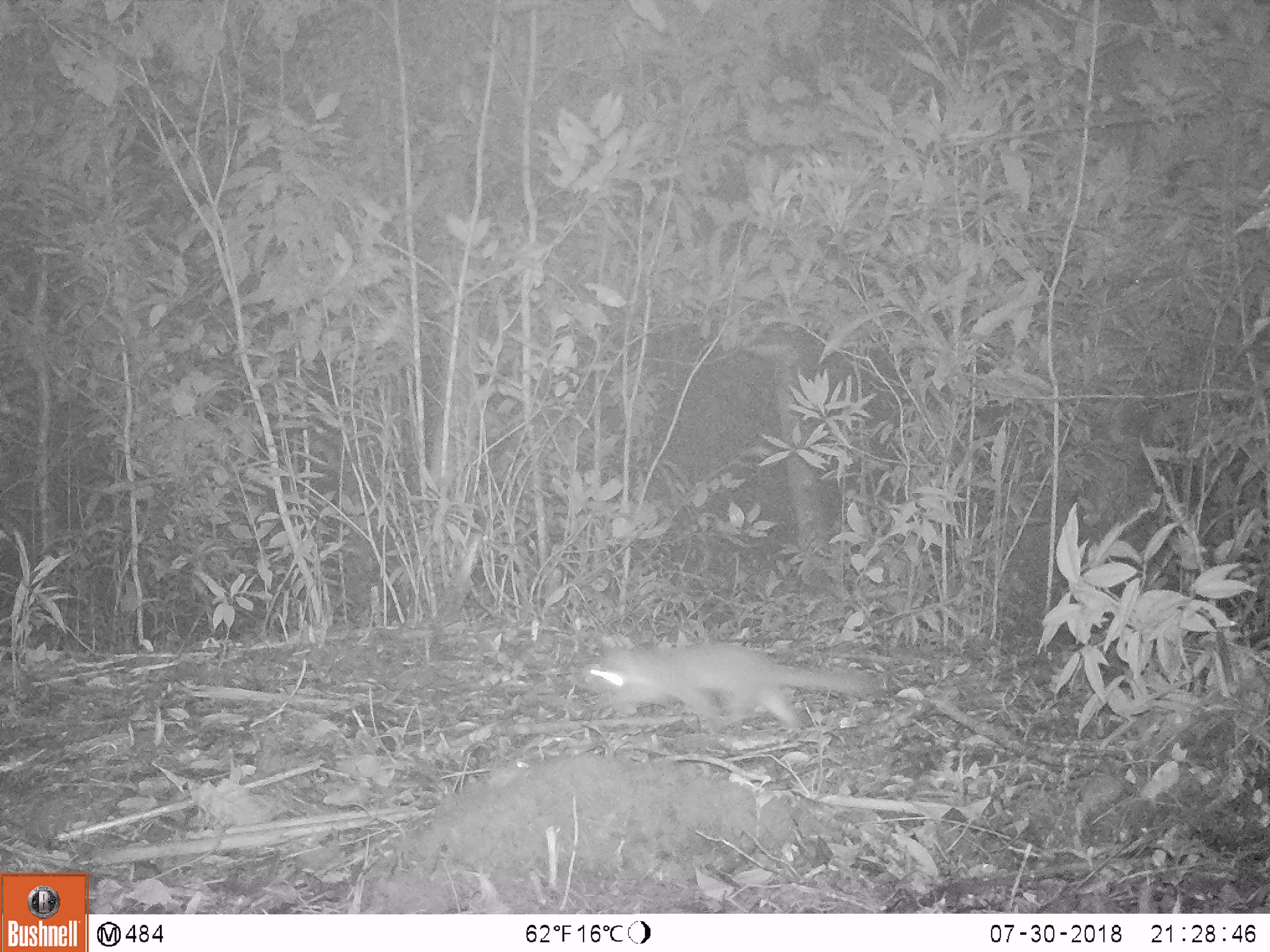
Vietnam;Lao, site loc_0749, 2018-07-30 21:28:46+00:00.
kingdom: Animalia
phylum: Chordata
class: Mammalia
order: Carnivora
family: Mustelidae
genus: Melogale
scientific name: Melogale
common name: ferret badger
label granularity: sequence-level